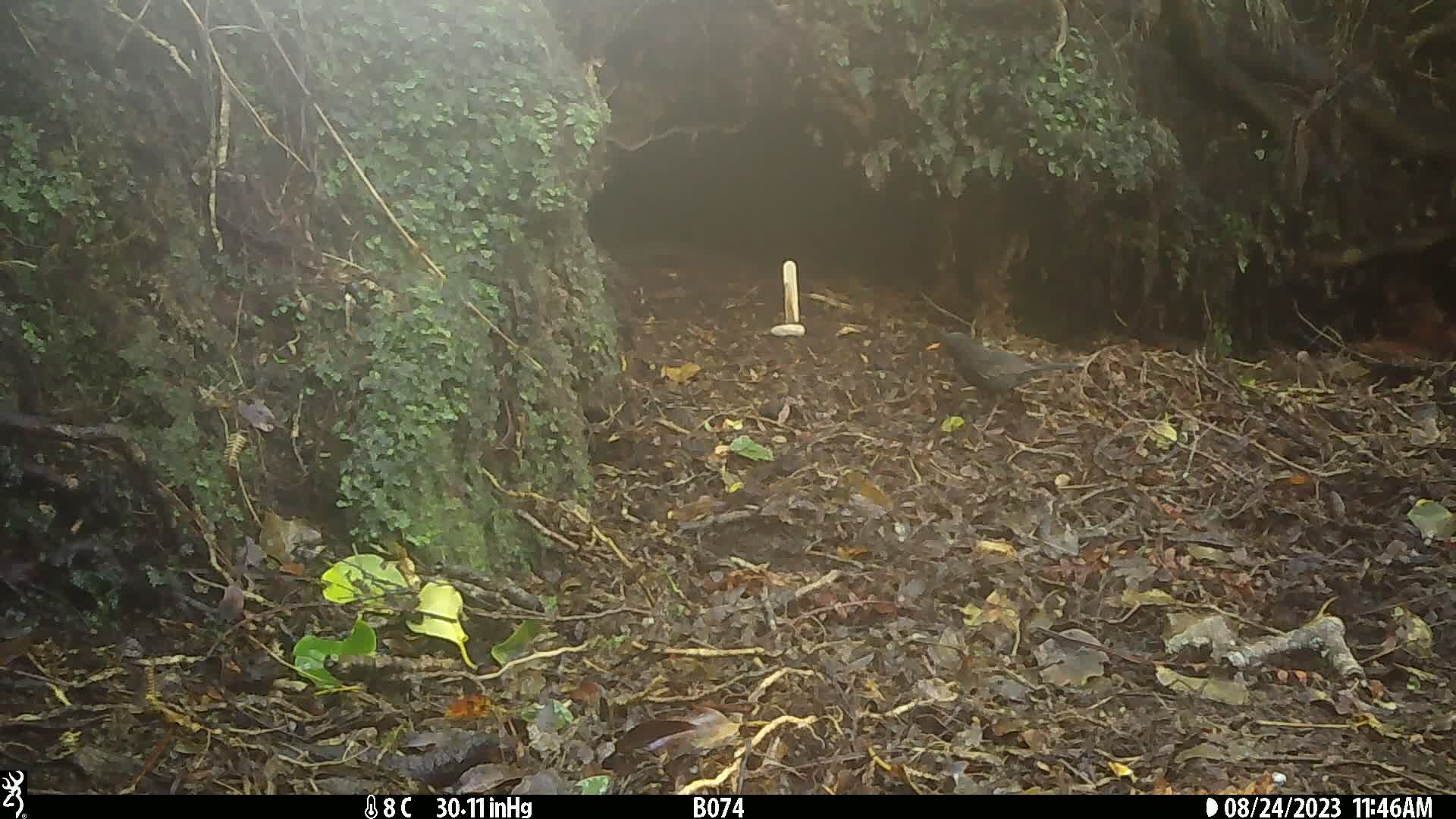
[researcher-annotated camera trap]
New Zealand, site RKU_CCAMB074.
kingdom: Animalia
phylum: Chordata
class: Aves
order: Passeriformes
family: Turdidae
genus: Turdus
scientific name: Turdus merula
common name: eurasian blackbird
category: blackbird